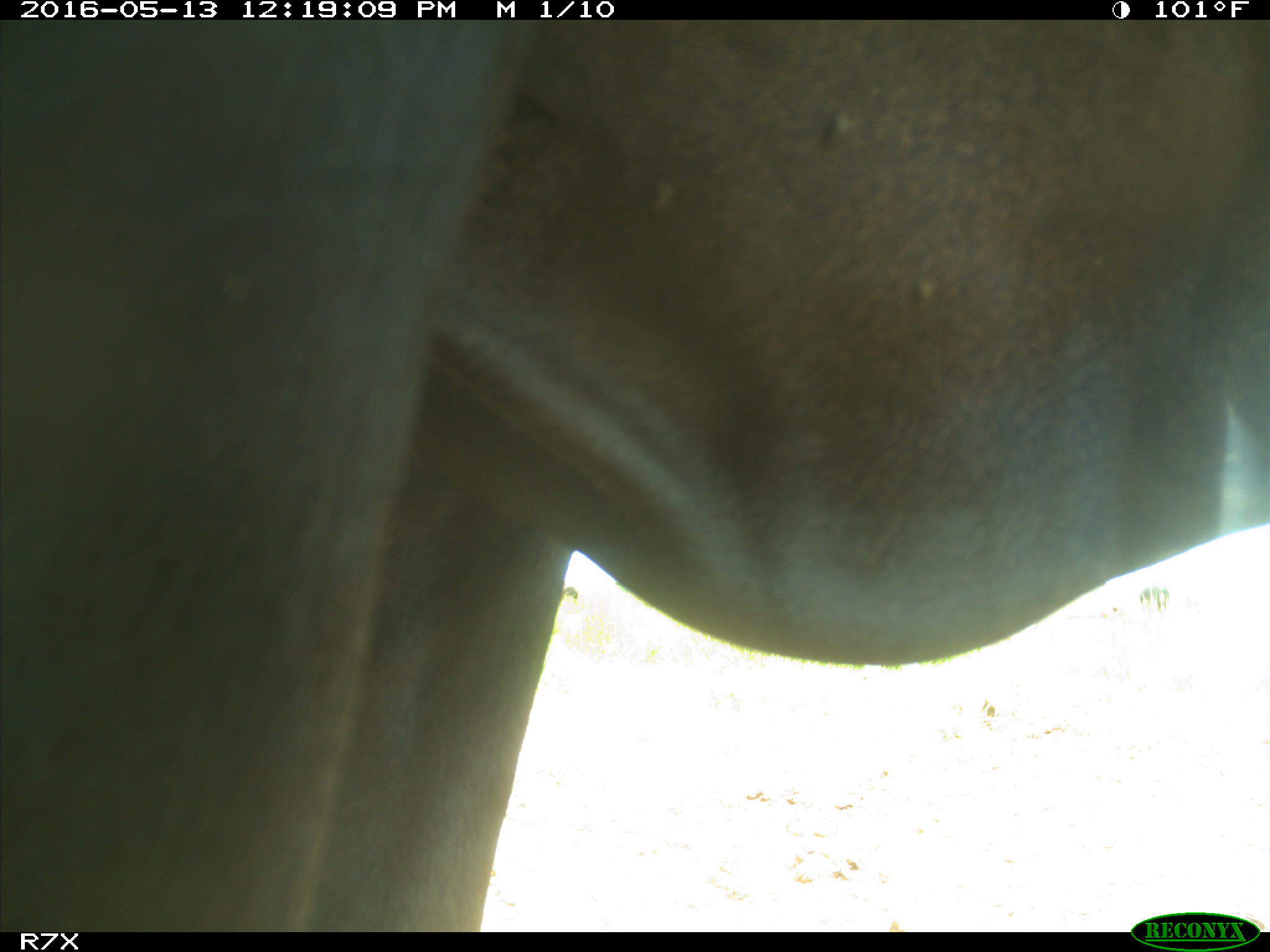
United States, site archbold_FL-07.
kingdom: Animalia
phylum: Chordata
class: Mammalia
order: Artiodactyla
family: Bovidae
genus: Bos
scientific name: Bos taurus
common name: domestic cow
Bos taurus (domestic cow).